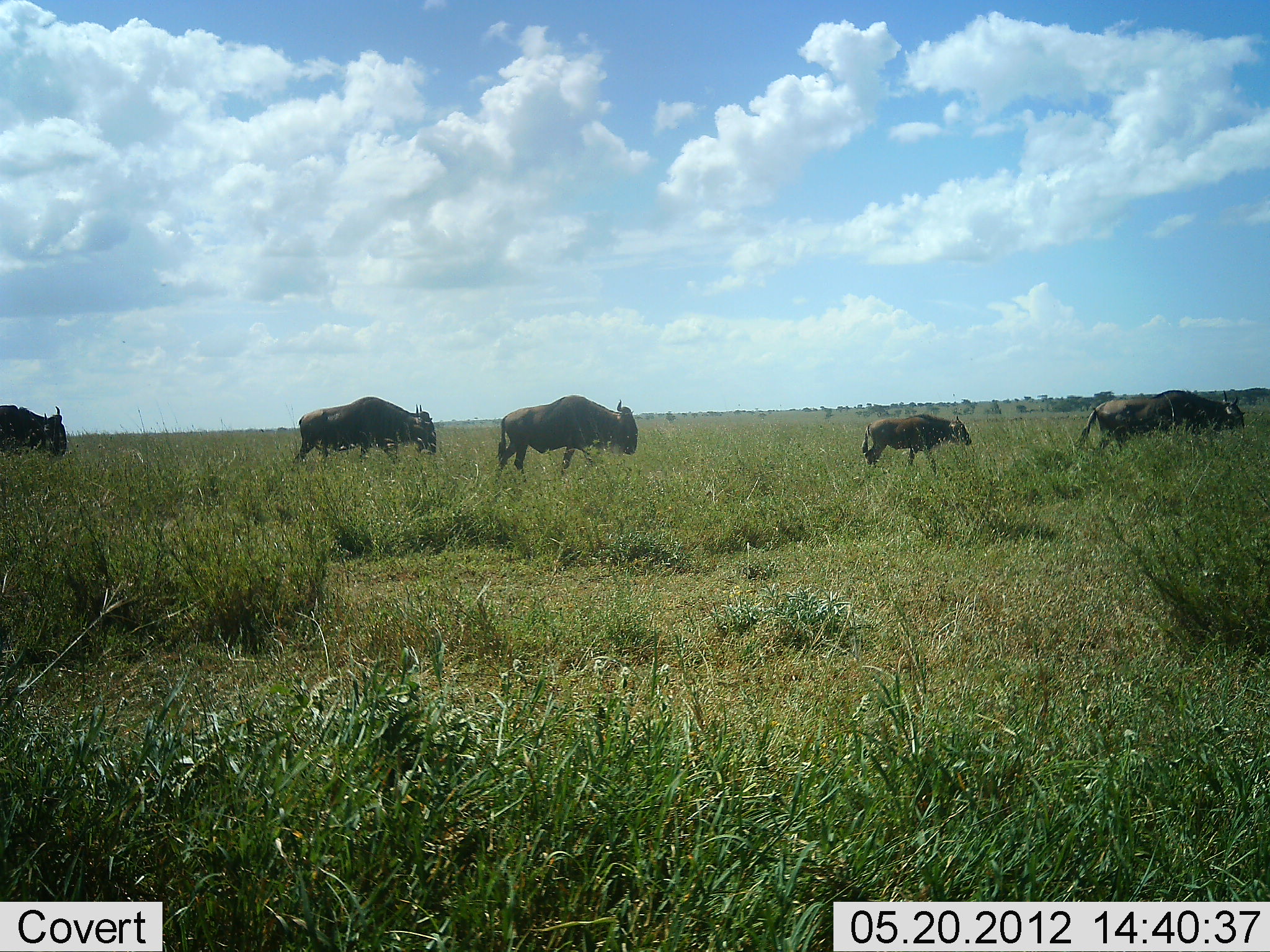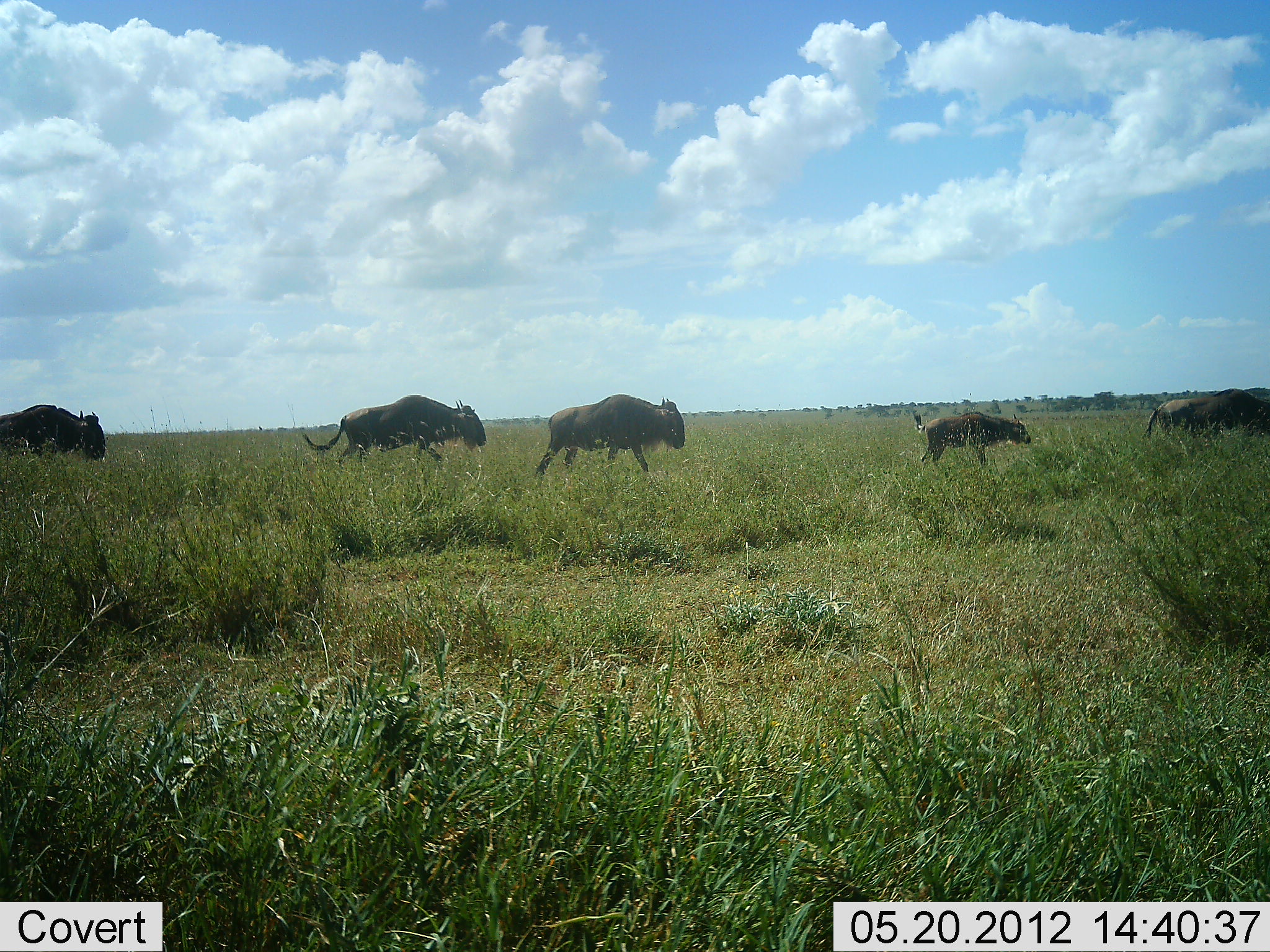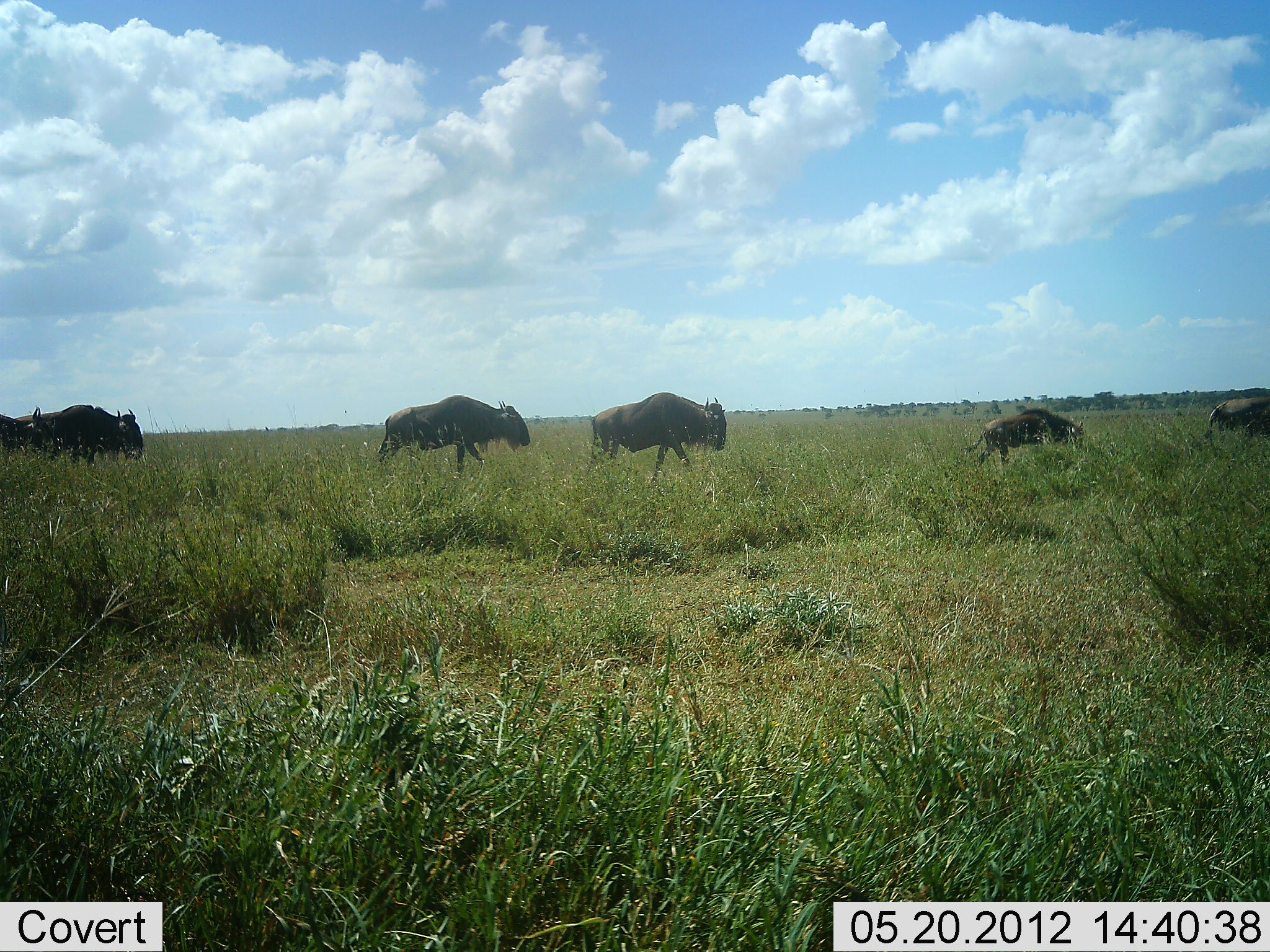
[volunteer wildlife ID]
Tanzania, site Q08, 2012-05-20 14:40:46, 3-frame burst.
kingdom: Animalia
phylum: Chordata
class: Mammalia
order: Artiodactyla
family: Bovidae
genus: Connochaetes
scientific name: Connochaetes taurinus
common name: blue wildebeest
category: wildebeest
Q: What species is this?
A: Wildebeest (blue wildebeest) (Connochaetes taurinus).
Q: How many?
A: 5.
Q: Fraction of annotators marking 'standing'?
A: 0%.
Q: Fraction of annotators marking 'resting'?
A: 0%.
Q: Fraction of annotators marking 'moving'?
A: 100%.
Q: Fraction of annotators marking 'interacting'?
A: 0%.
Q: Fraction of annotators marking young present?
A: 80%.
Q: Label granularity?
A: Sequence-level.